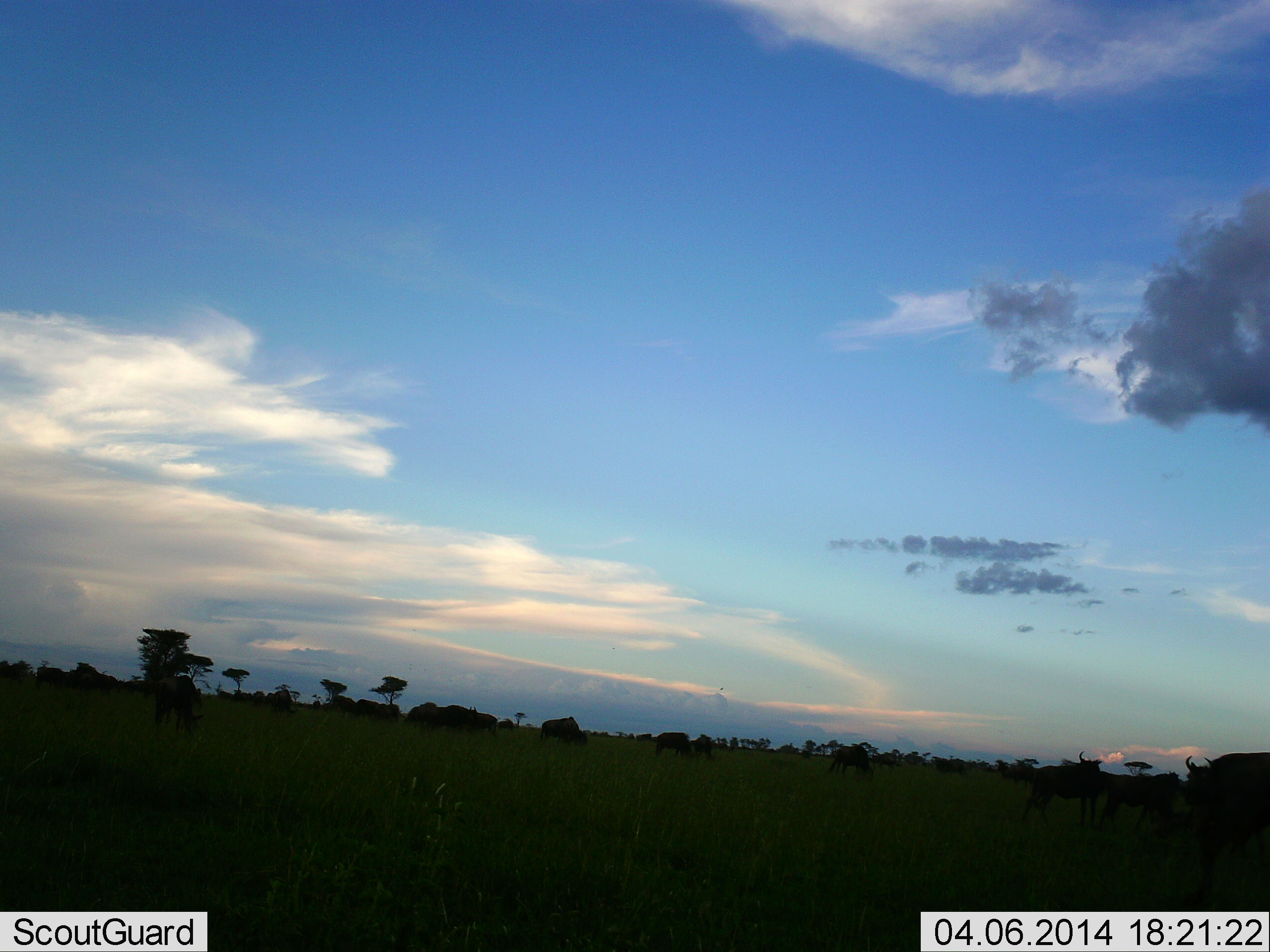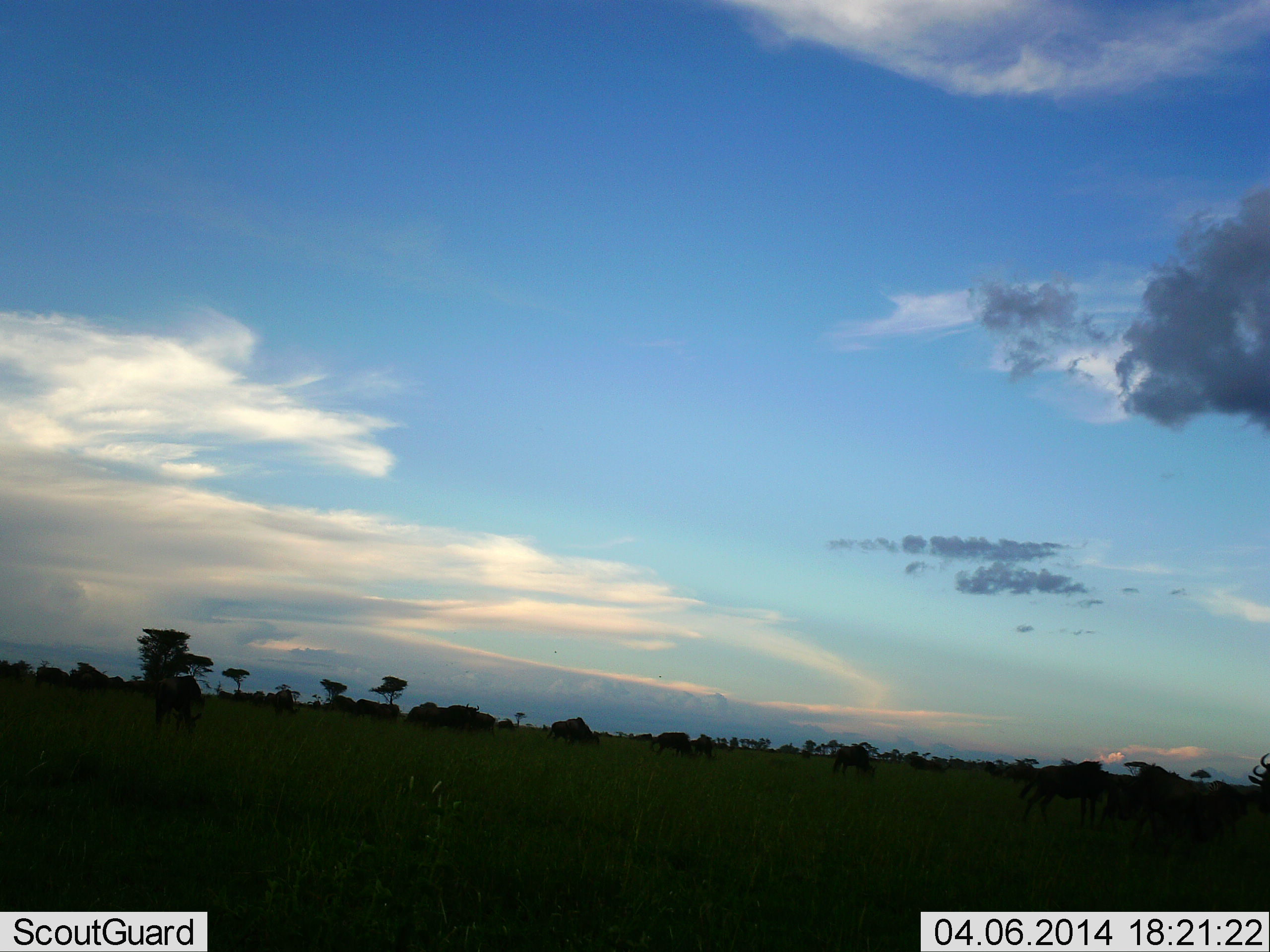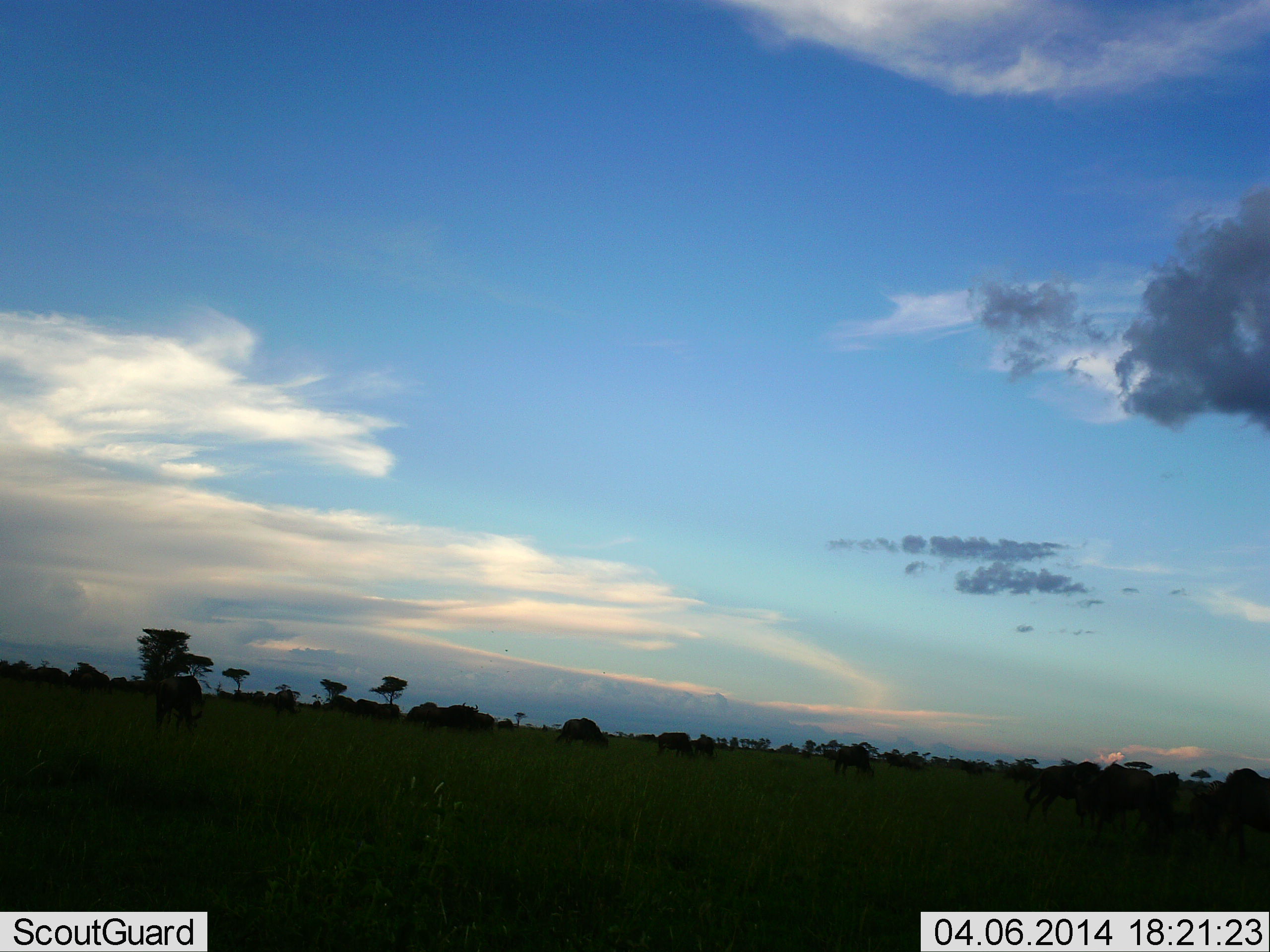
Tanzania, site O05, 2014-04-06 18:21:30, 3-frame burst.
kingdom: Animalia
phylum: Chordata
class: Mammalia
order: Artiodactyla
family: Bovidae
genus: Connochaetes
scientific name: Connochaetes taurinus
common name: blue wildebeest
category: wildebeest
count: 11-50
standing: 40%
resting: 20%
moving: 70%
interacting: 0%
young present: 0%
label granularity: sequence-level